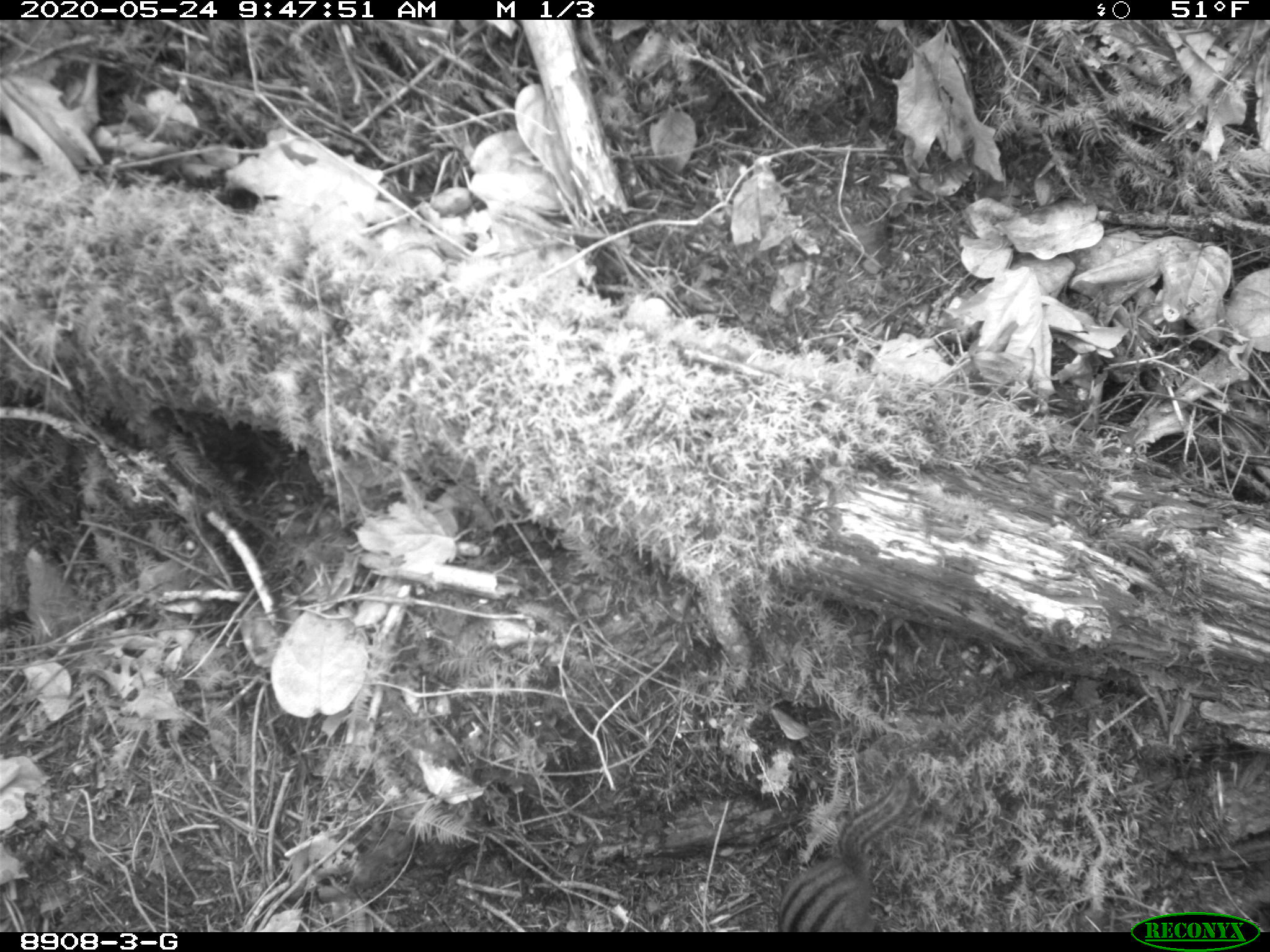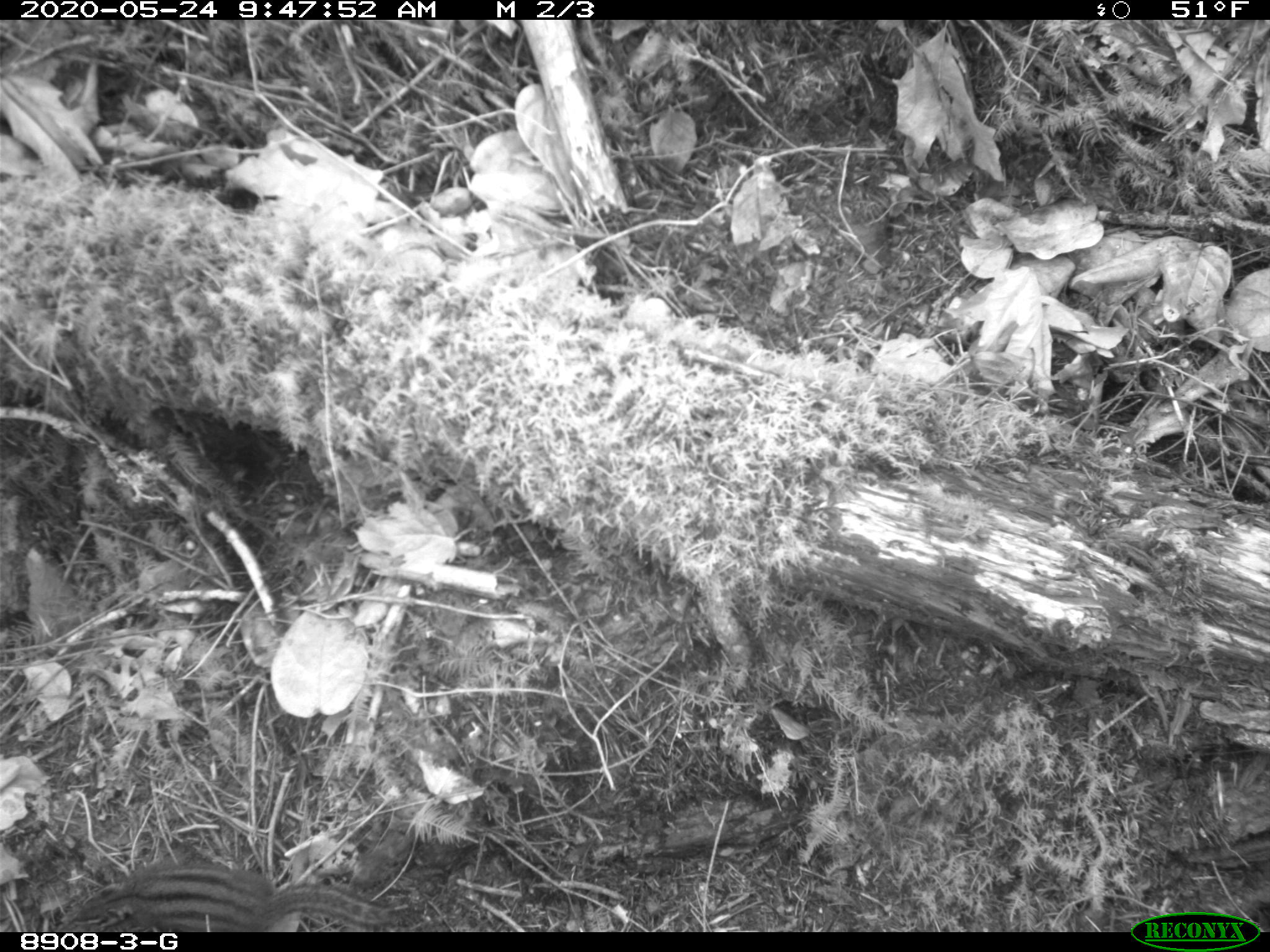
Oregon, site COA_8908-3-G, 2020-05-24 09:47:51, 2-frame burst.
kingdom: Animalia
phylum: Chordata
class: Mammalia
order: Rodentia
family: Sciuridae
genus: Neotamias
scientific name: Neotamias townsendii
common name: townsend's chipmunk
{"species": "townsend's chipmunk (Neotamias townsendii)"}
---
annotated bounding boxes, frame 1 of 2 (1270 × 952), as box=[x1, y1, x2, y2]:
townsend's chipmunk: box=[770, 772, 921, 928]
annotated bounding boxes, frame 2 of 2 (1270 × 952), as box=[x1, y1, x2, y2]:
townsend's chipmunk: box=[59, 850, 402, 929]